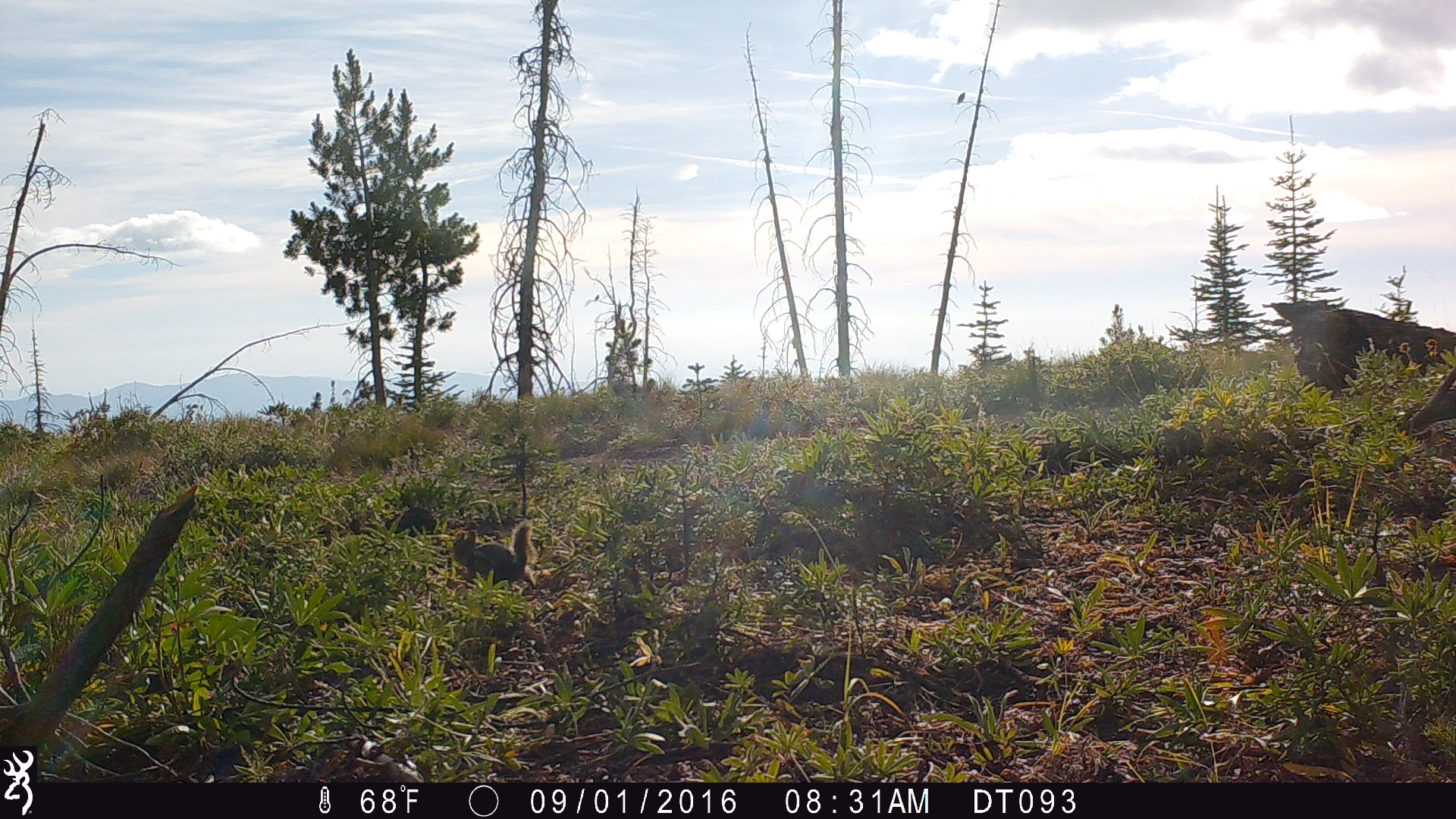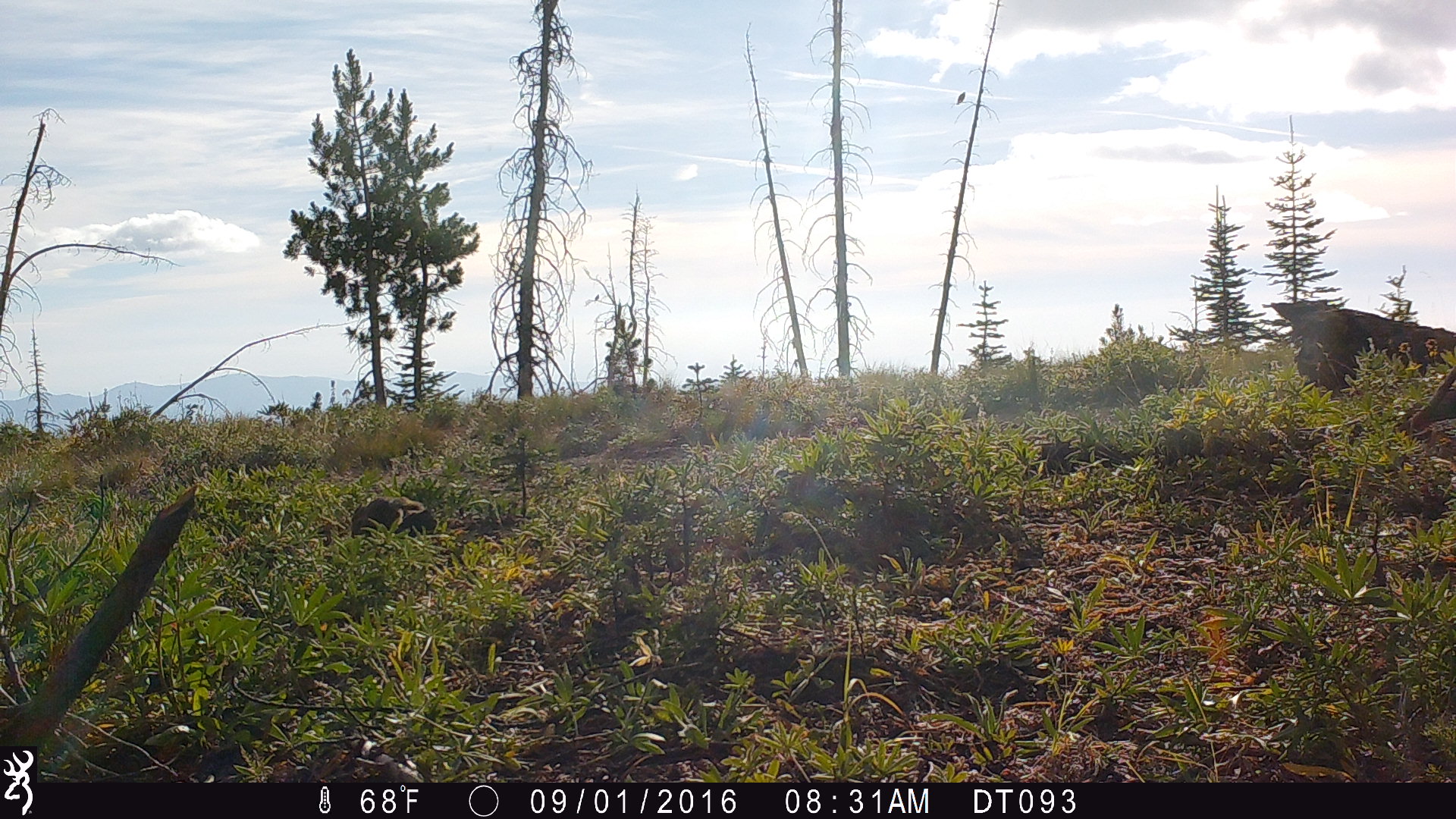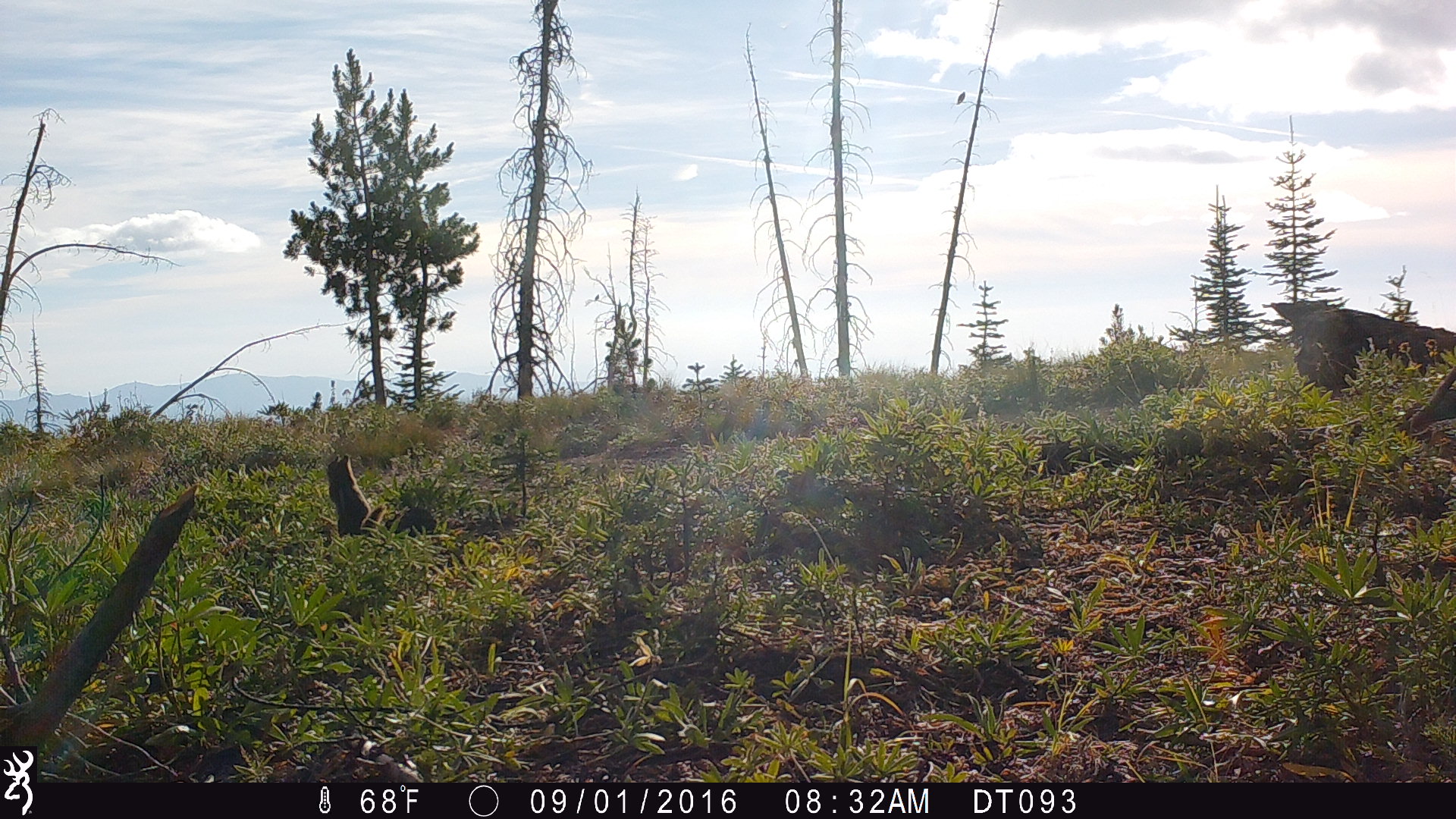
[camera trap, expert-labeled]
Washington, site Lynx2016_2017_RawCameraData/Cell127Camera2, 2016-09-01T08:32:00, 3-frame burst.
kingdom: Animalia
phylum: Chordata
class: Mammalia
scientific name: Mammalia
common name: small mammal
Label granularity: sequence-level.